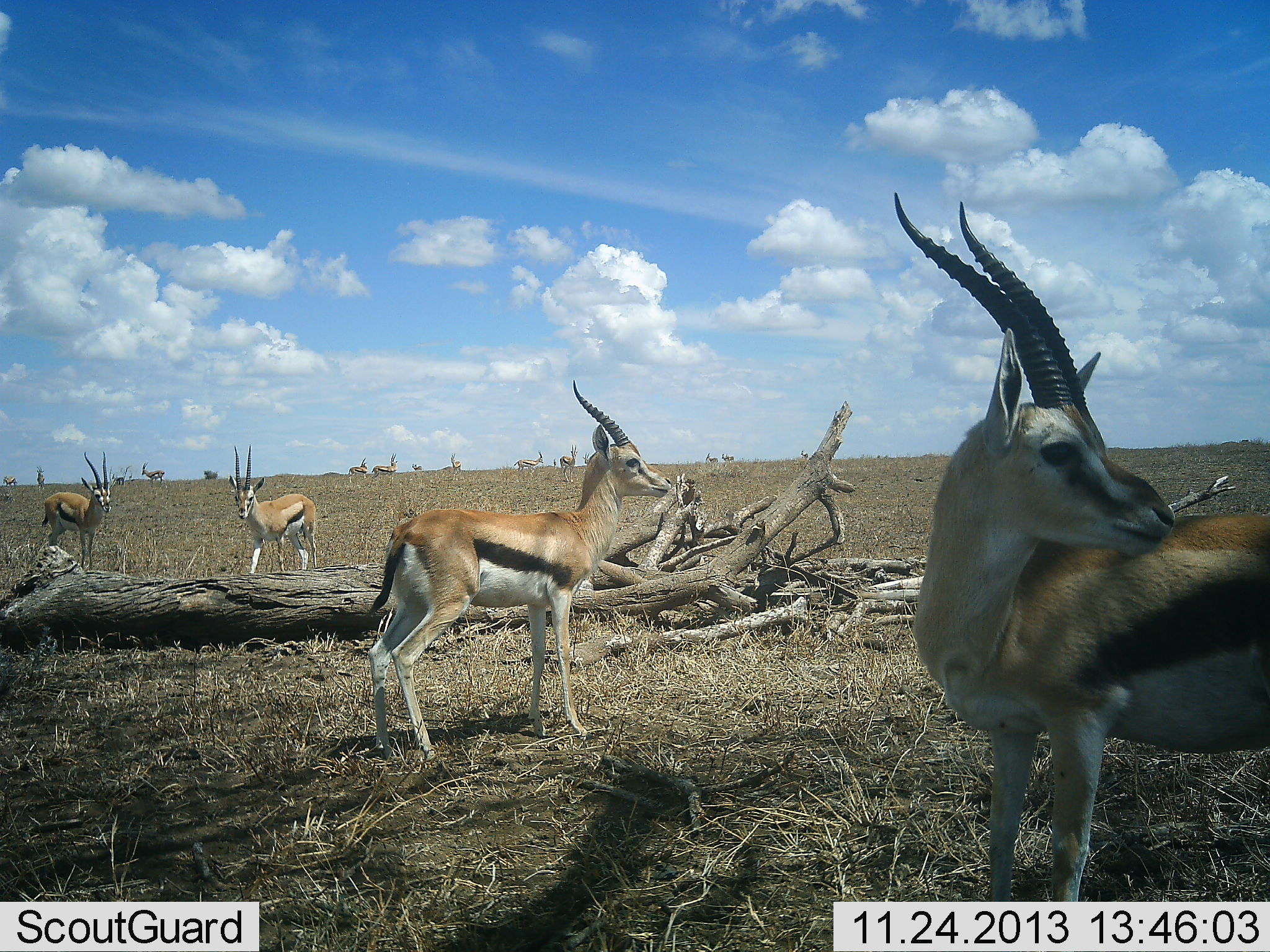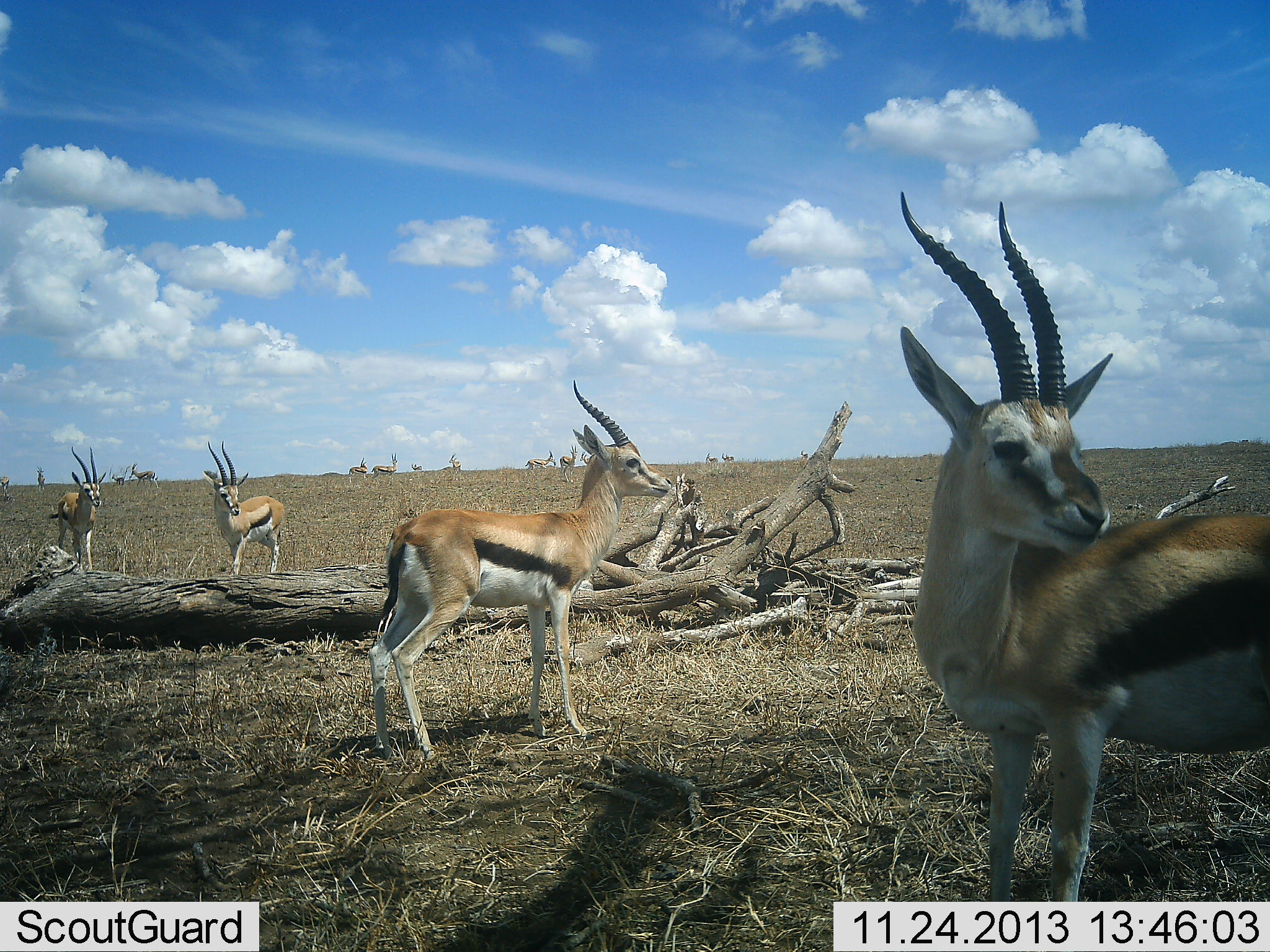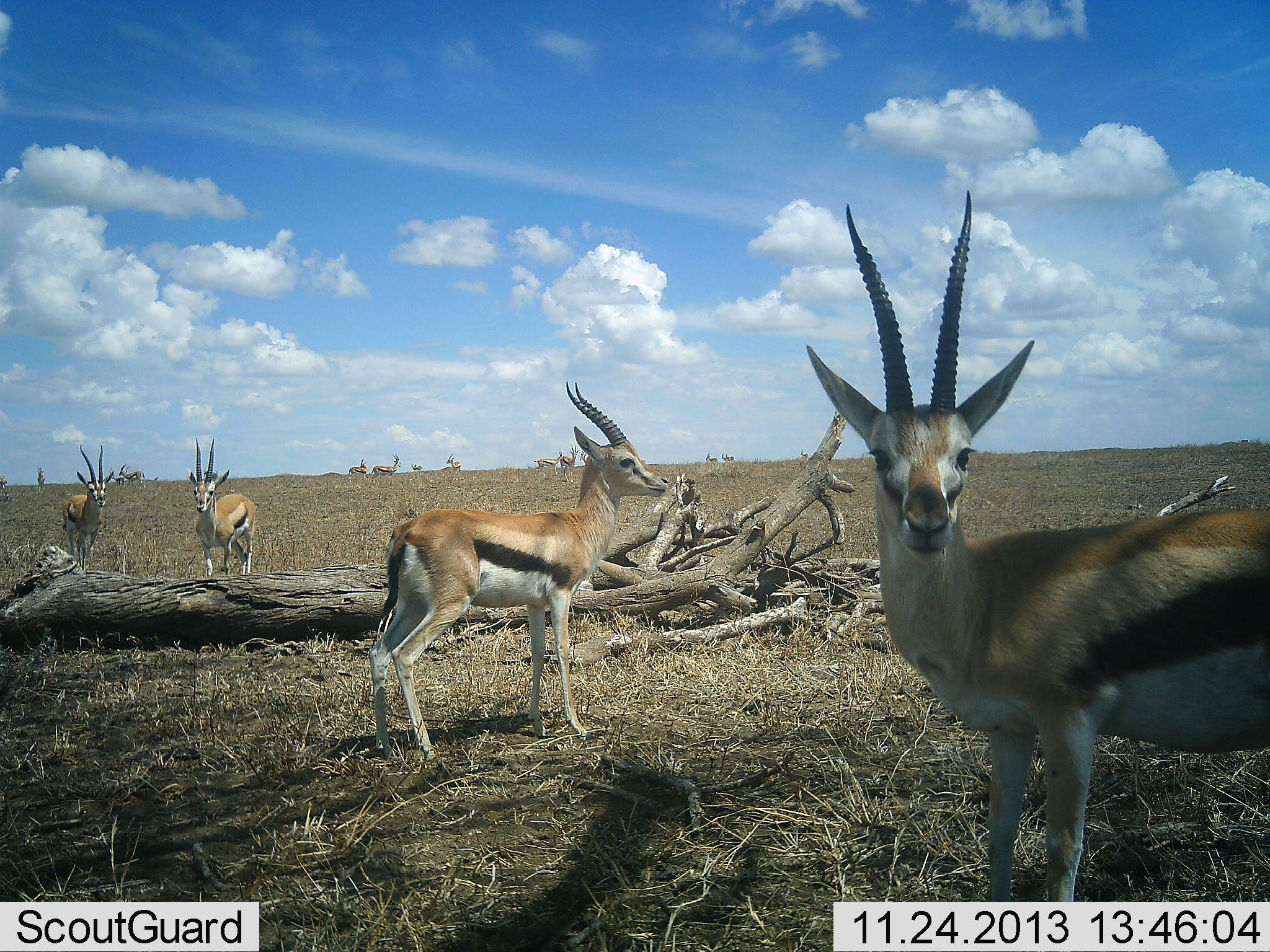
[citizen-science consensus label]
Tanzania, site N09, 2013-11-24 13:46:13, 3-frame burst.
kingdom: Animalia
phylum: Chordata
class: Mammalia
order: Artiodactyla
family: Bovidae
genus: Eudorcas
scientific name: Eudorcas thomsonii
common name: thomson's gazelle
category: gazellethomsons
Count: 11-50.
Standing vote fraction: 100%.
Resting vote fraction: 0%.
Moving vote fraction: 60%.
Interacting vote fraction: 0%.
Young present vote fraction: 0%.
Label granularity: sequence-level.